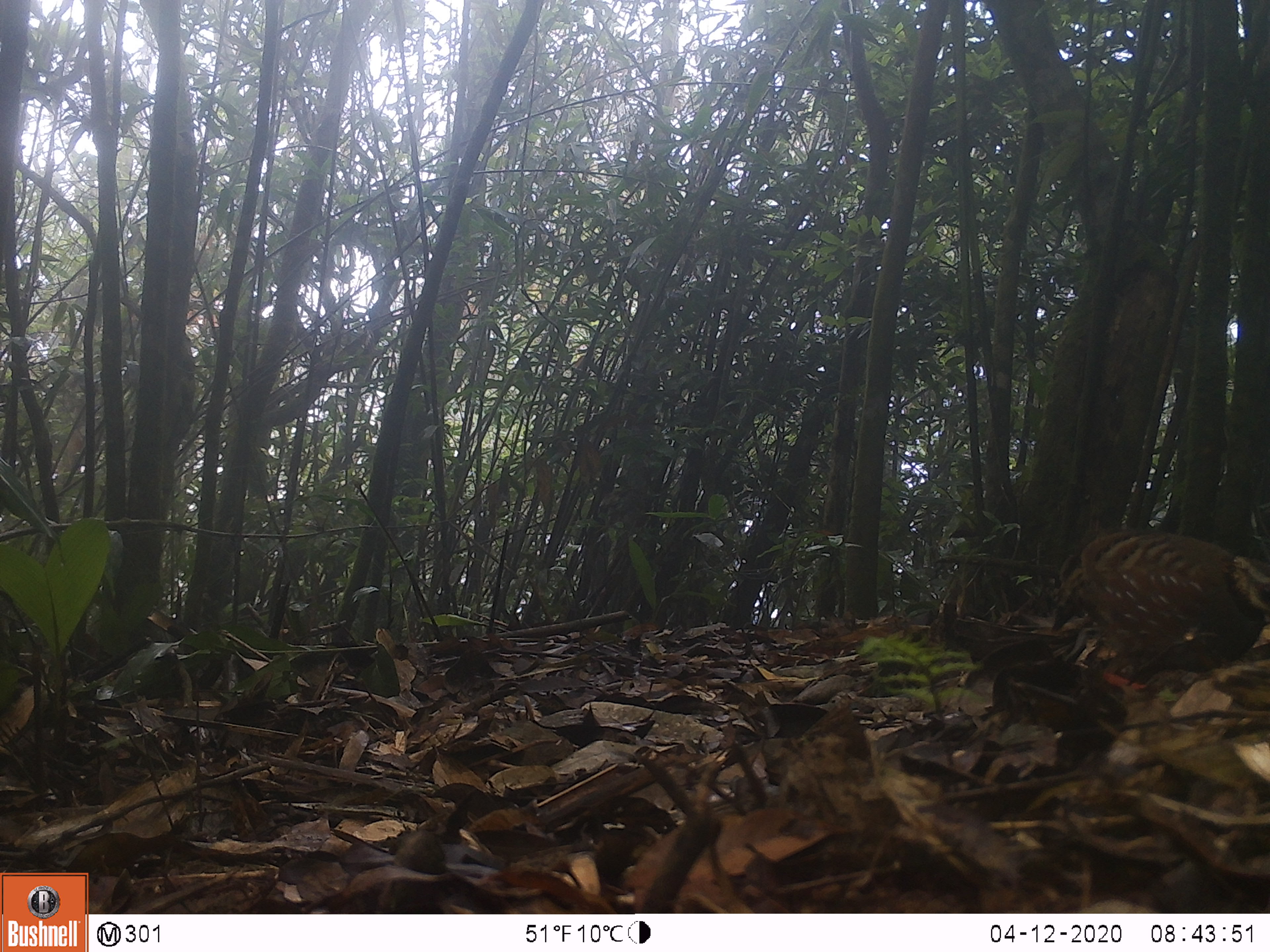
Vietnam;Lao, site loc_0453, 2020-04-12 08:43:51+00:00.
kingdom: Animalia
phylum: Chordata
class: Aves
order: Galliformes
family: Phasianidae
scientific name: Phasianidae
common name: partridge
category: unidentified partridge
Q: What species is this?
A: Unidentified partridge (partridge) (Phasianidae).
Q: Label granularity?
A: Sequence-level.